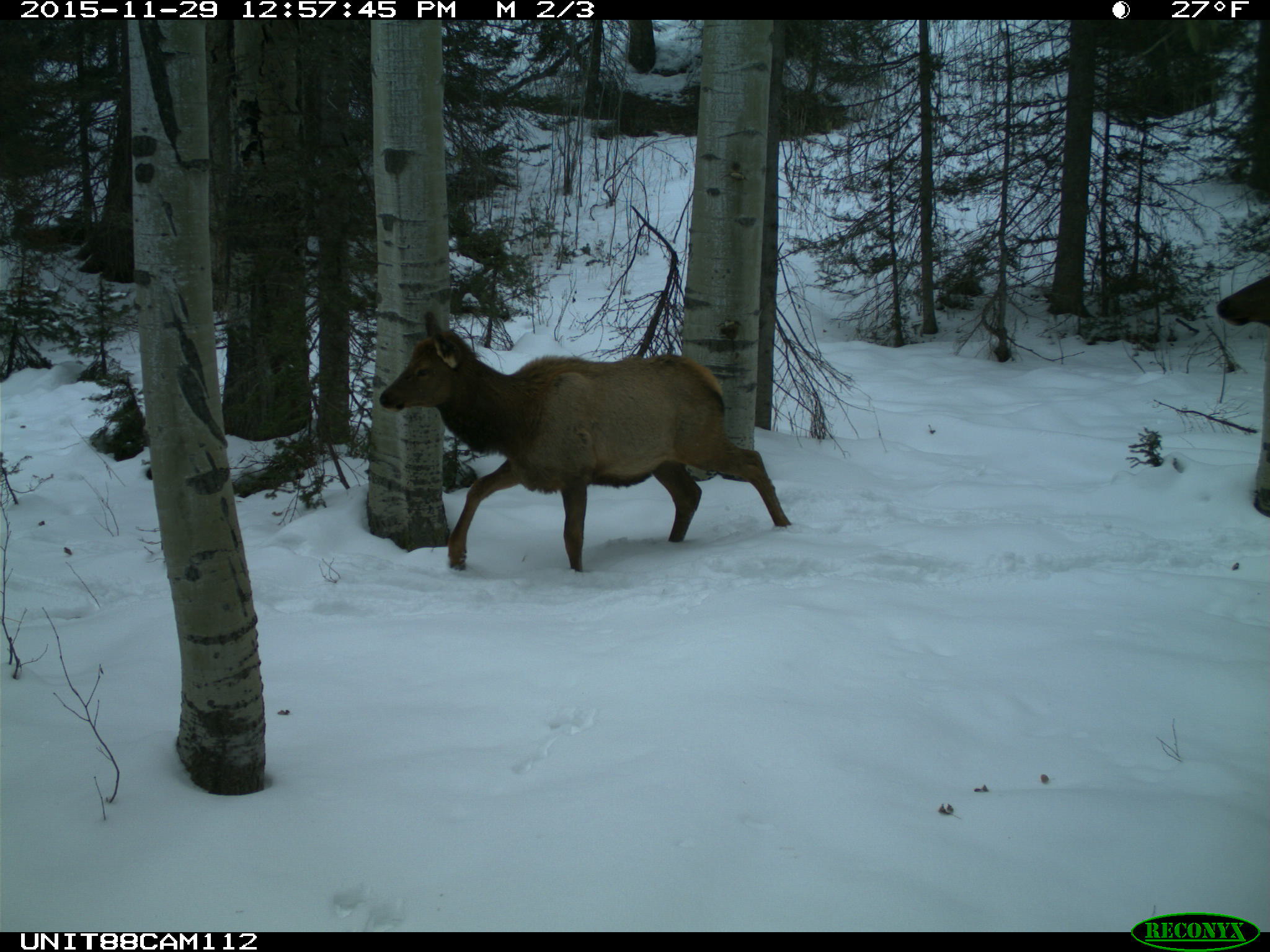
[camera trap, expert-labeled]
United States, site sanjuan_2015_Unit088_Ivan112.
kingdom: Animalia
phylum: Chordata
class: Mammalia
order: Artiodactyla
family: Cervidae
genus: Cervus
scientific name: Cervus elaphus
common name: red deer